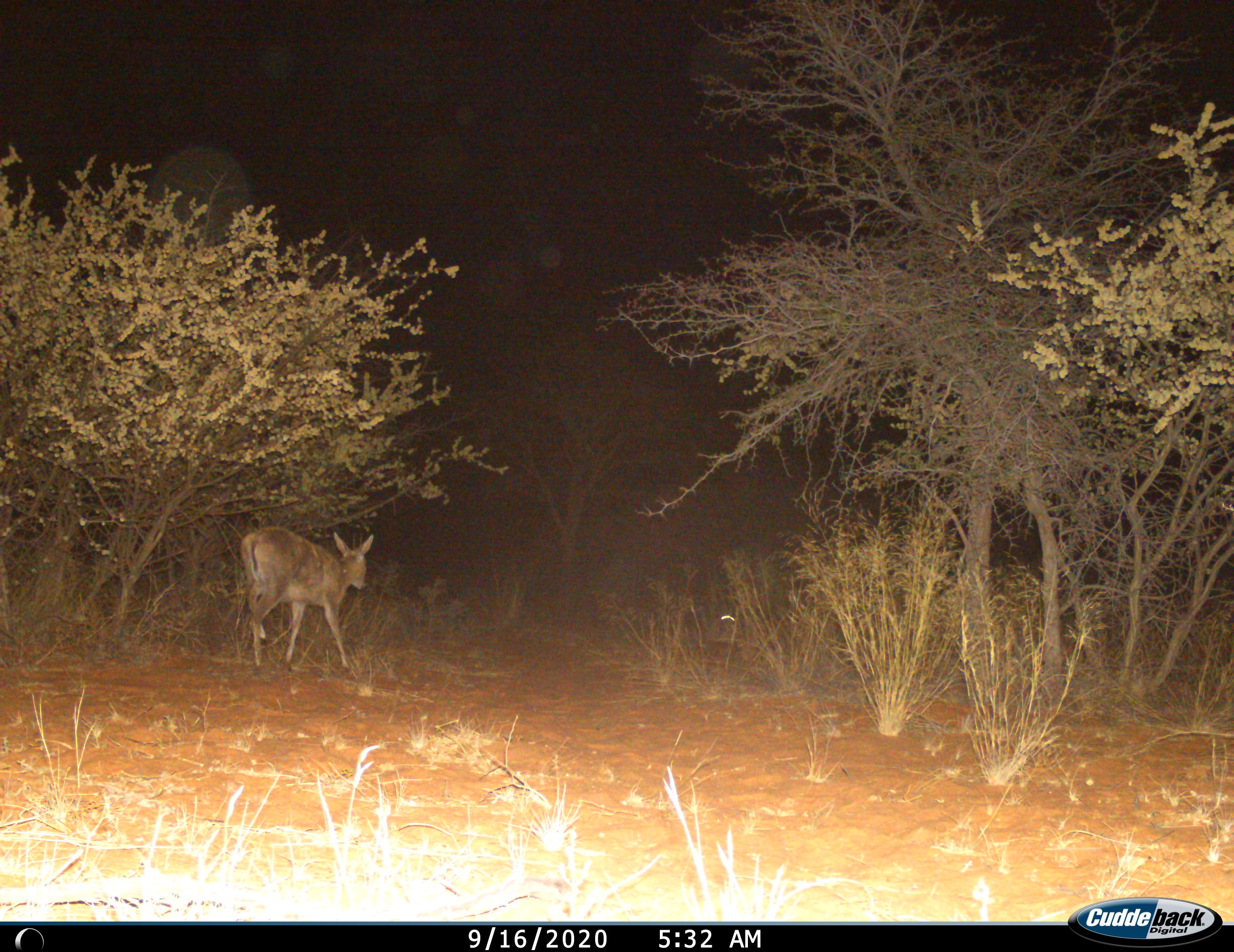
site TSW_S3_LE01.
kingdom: Animalia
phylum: Chordata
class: Mammalia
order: Artiodactyla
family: Bovidae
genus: Sylvicapra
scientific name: Sylvicapra grimmia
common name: common duiker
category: duikercommongrey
Duikercommongrey (common duiker) (Sylvicapra grimmia), count 1. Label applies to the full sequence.